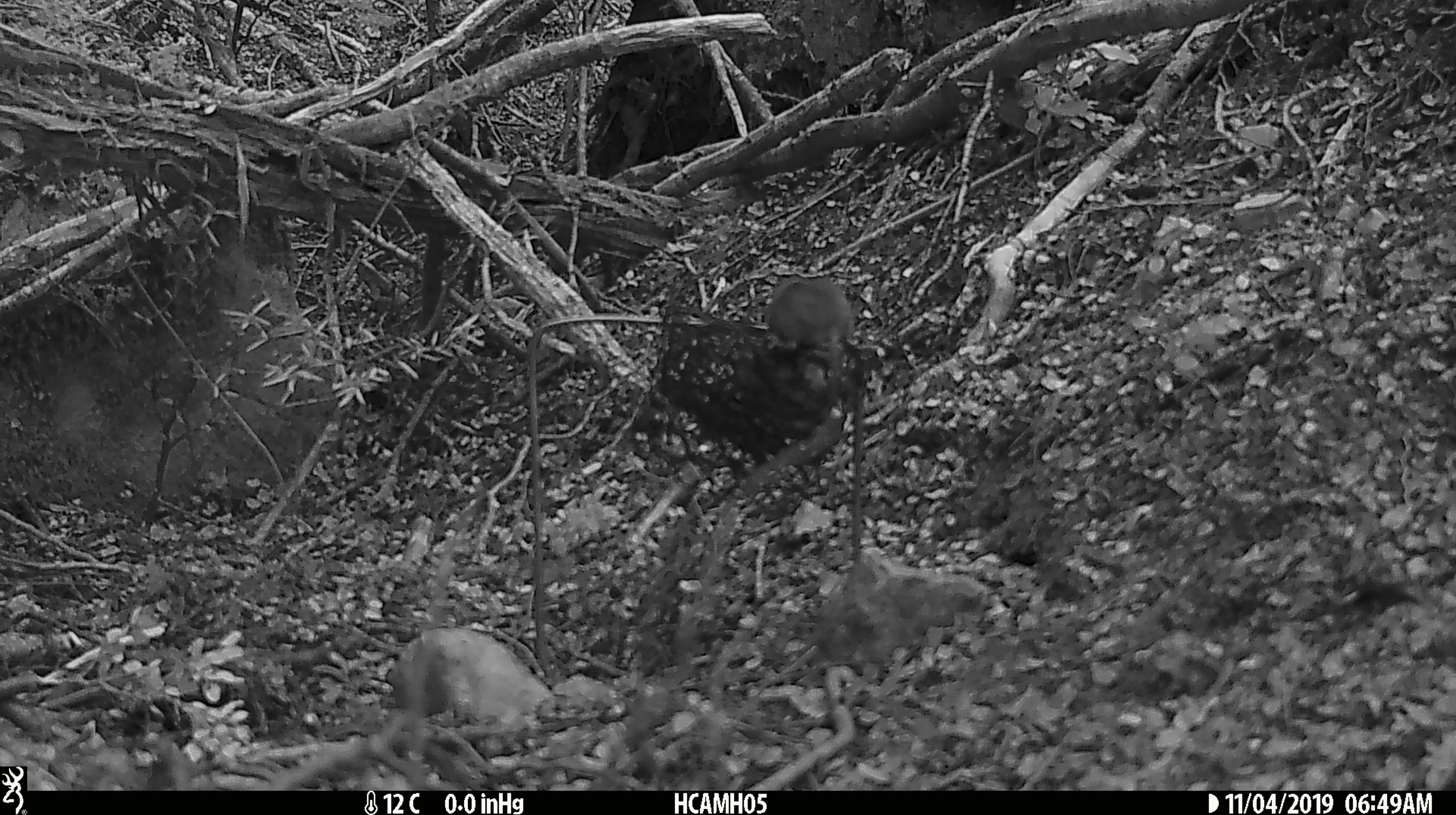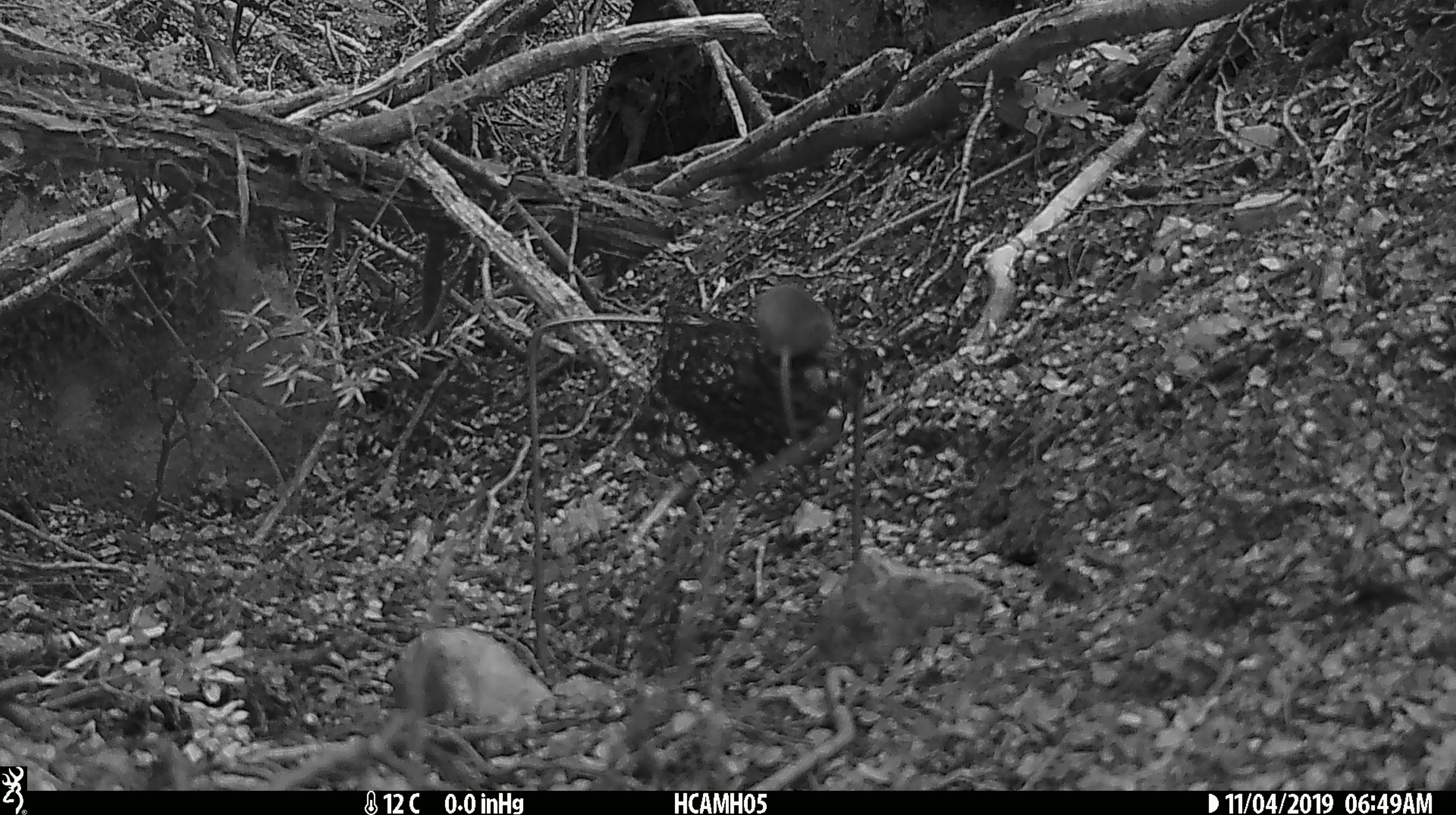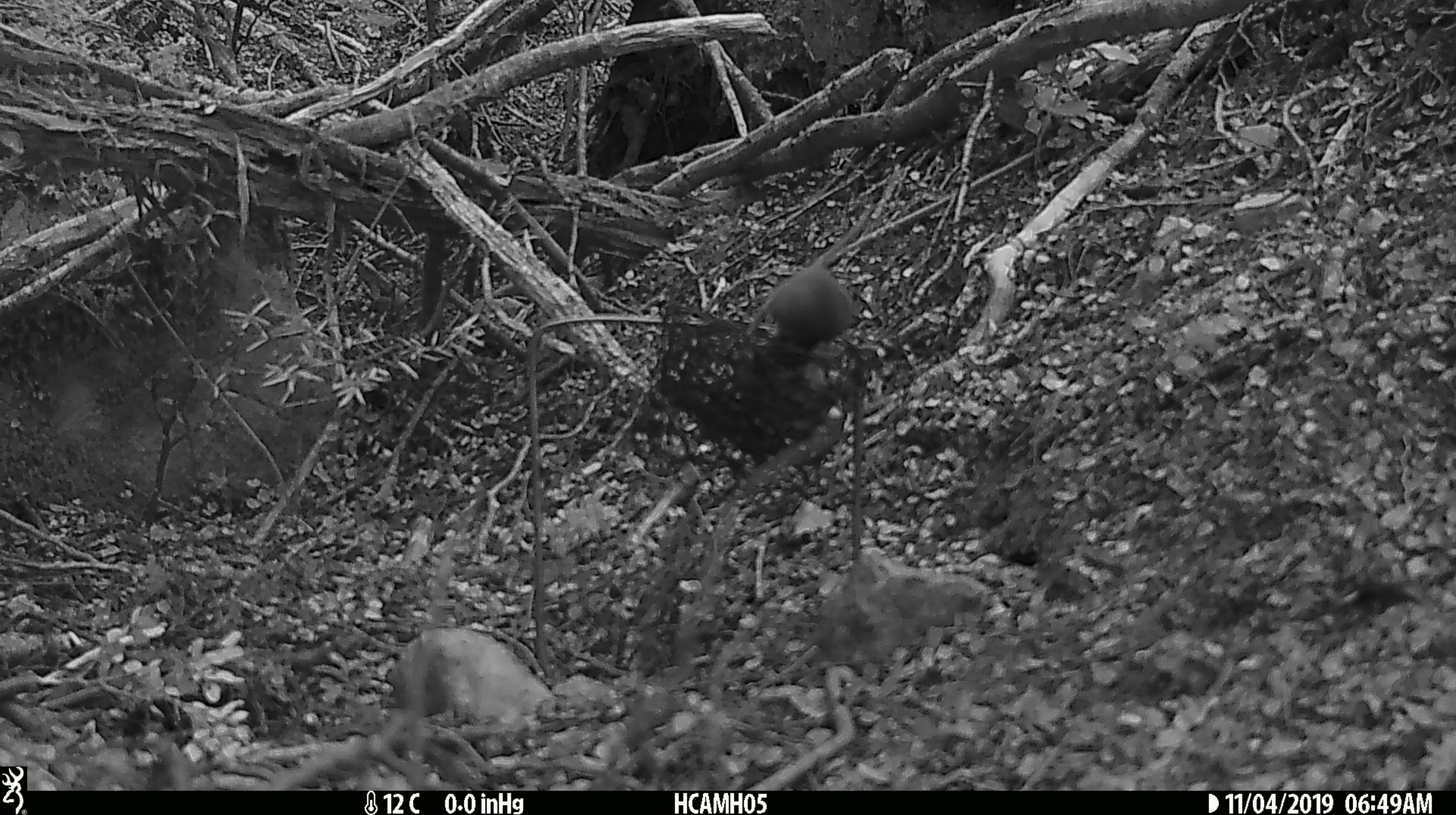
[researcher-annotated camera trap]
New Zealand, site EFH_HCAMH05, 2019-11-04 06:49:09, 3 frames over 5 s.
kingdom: Animalia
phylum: Chordata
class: Mammalia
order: Rodentia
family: Muridae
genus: Mus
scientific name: Mus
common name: mouse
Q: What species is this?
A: Mouse (Mus).